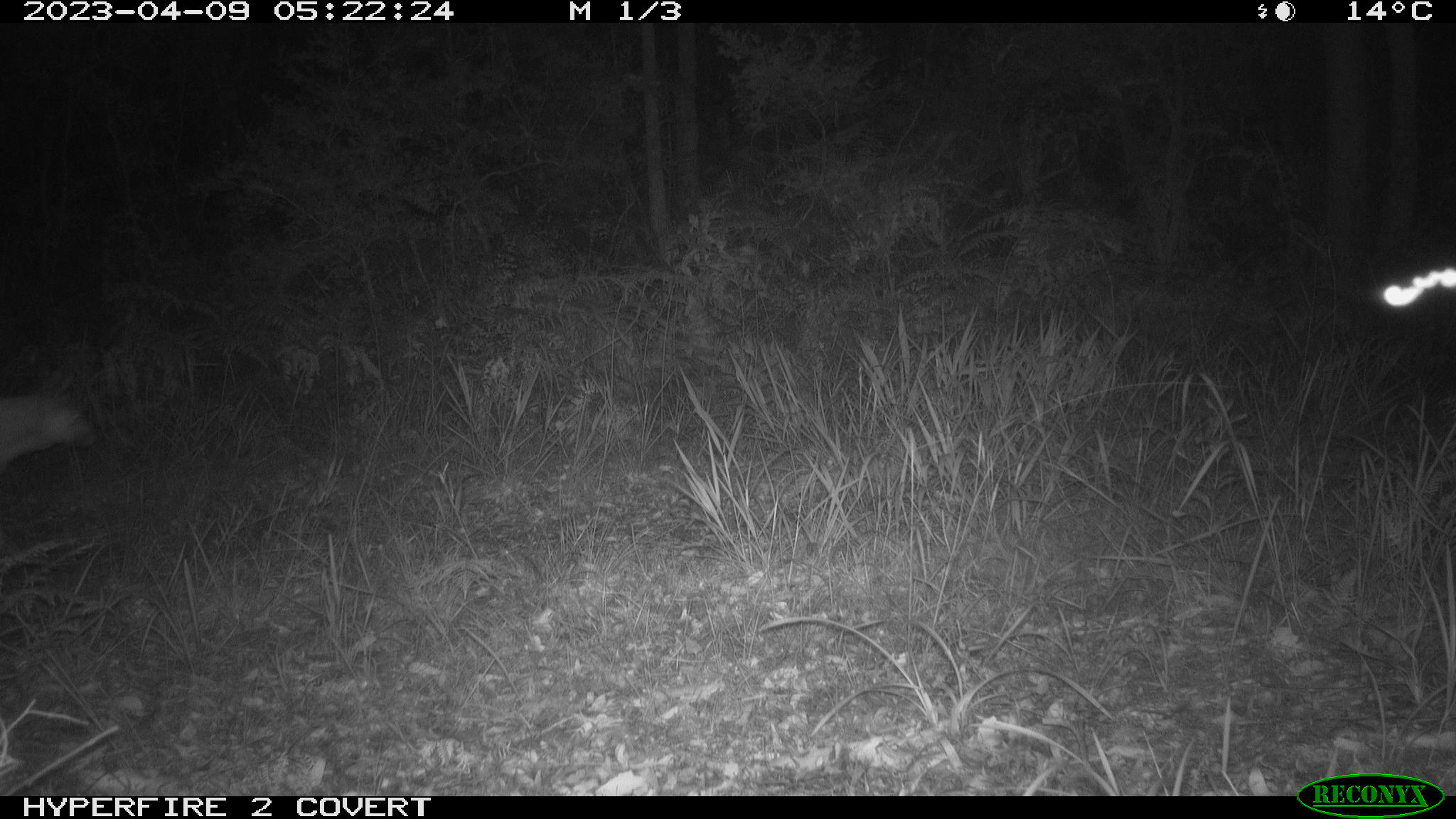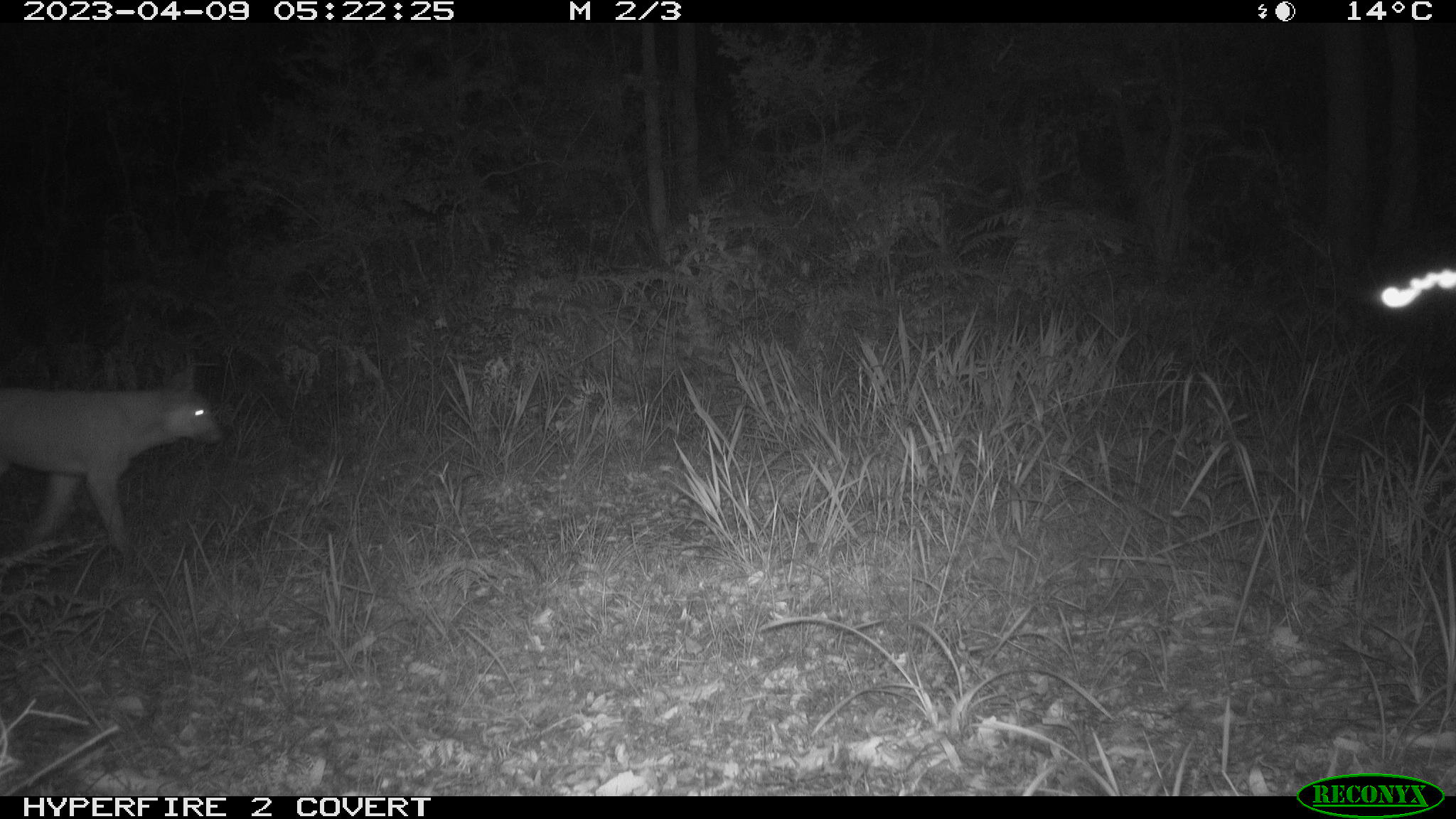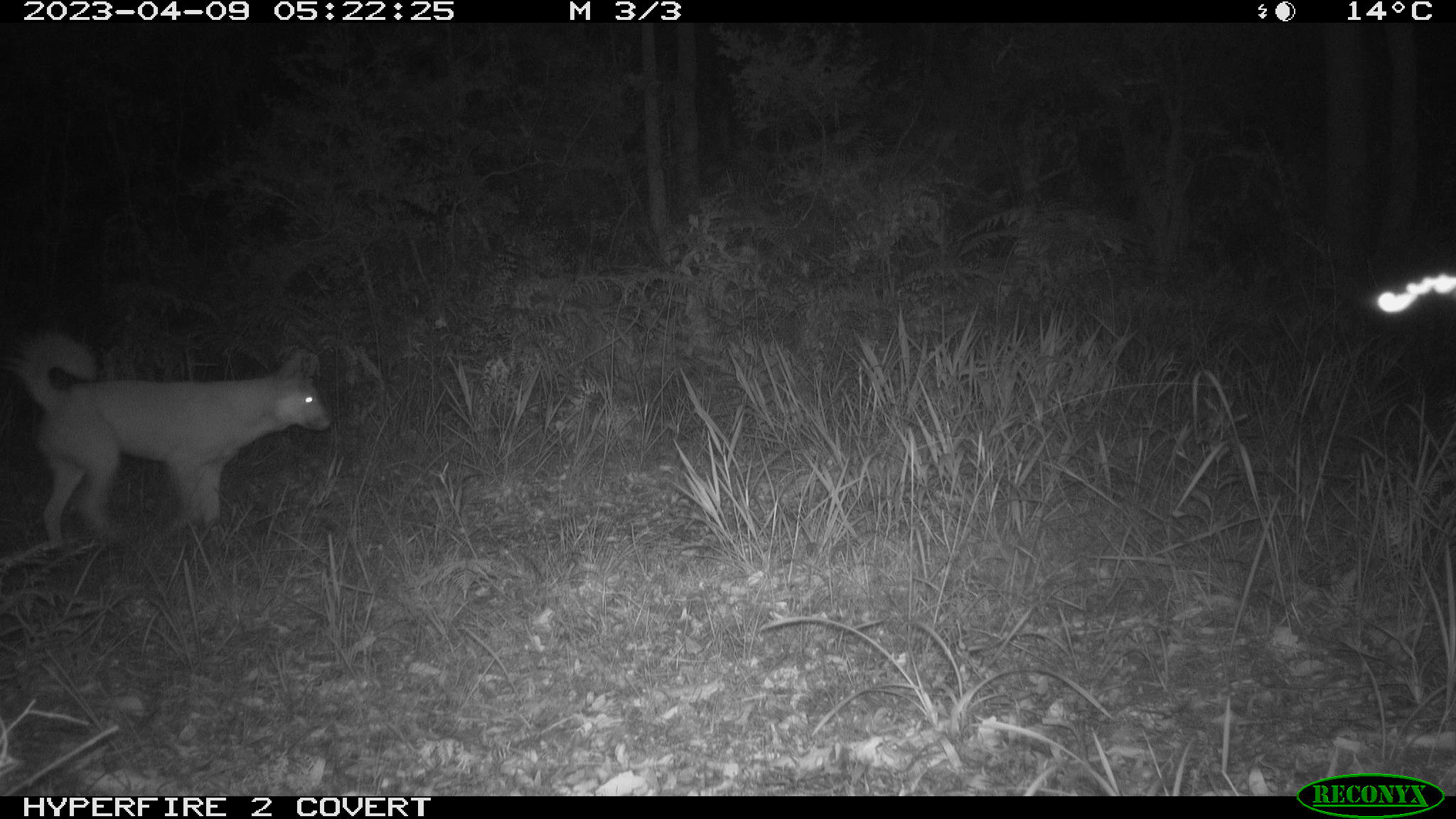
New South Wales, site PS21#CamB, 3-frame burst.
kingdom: Animalia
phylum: Chordata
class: Mammalia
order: Carnivora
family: Canidae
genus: Canis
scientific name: Canis familiaris dingo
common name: dingo